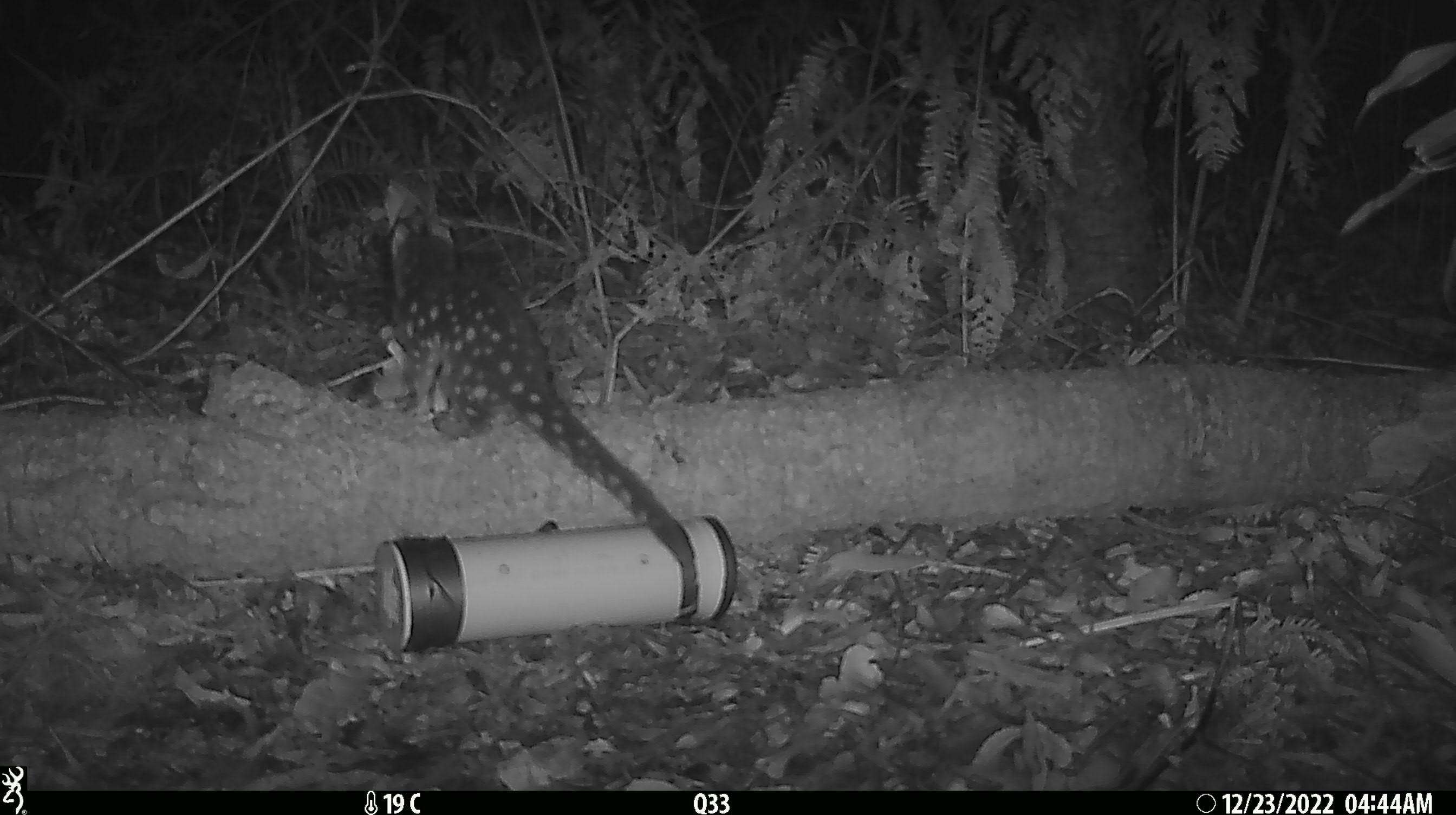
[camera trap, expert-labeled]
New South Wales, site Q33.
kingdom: Animalia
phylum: Chordata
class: Mammalia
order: Dasyuromorphia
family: Dasyuridae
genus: Dasyurus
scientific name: Dasyurus maculatus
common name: spotted-tailed quoll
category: quoll